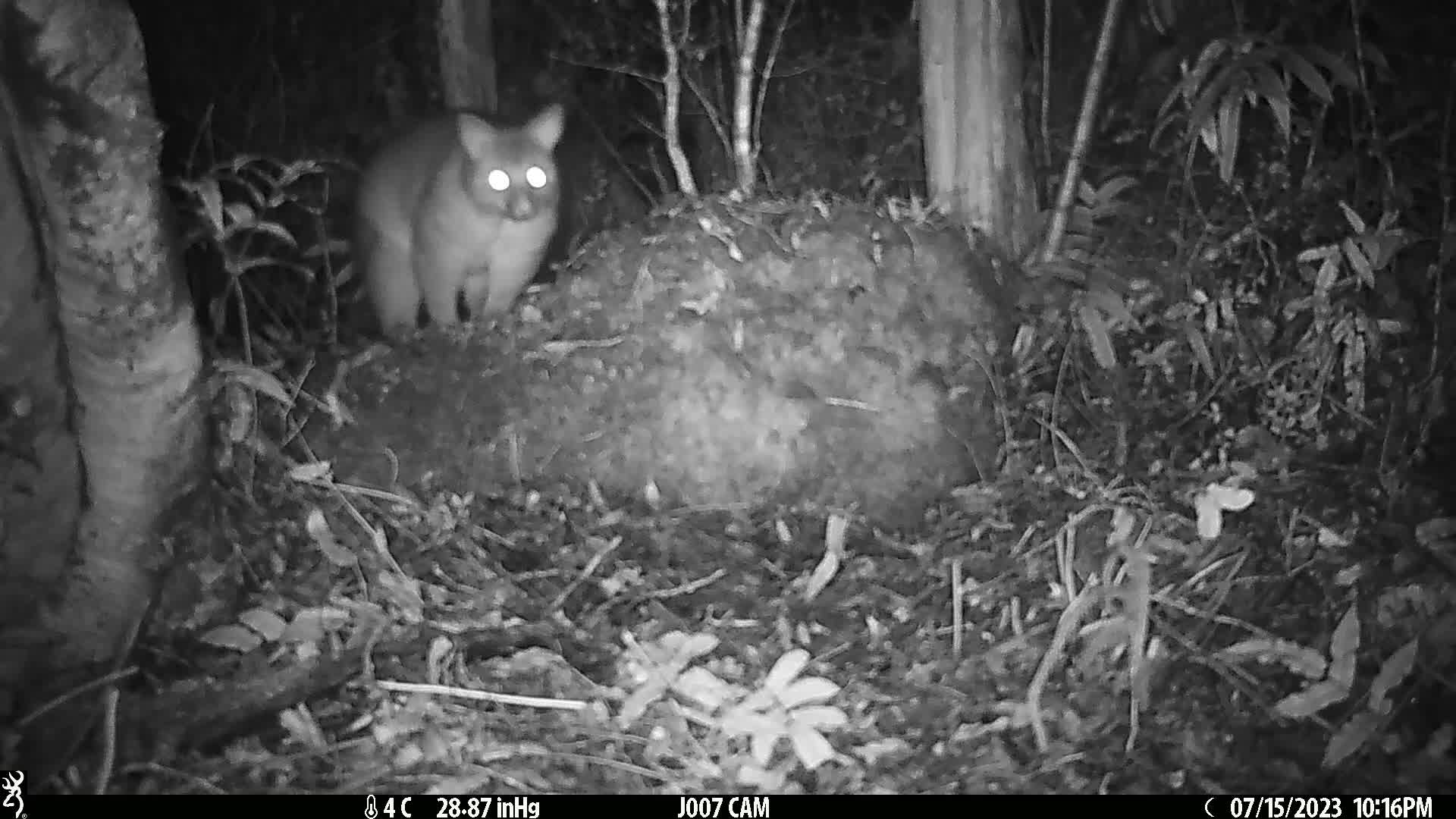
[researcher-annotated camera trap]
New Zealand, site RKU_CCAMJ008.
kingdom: Animalia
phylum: Chordata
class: Mammalia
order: Diprotodontia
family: Phalangeridae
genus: Trichosurus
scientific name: Trichosurus vulpecula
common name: common brushtail possum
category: possum